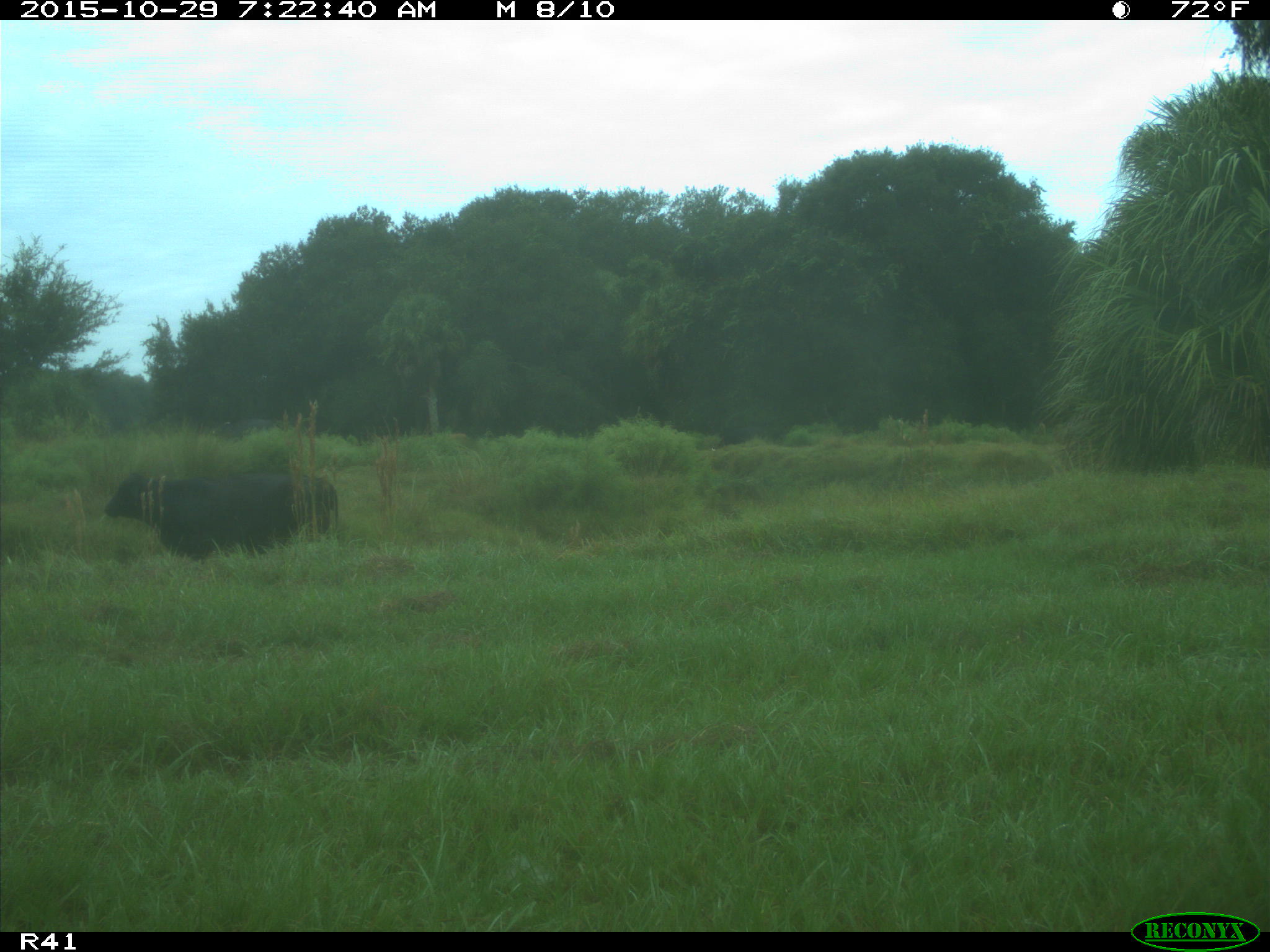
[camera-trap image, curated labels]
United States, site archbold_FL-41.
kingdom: Animalia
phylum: Chordata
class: Mammalia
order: Artiodactyla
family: Bovidae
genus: Bos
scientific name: Bos taurus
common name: domestic cow